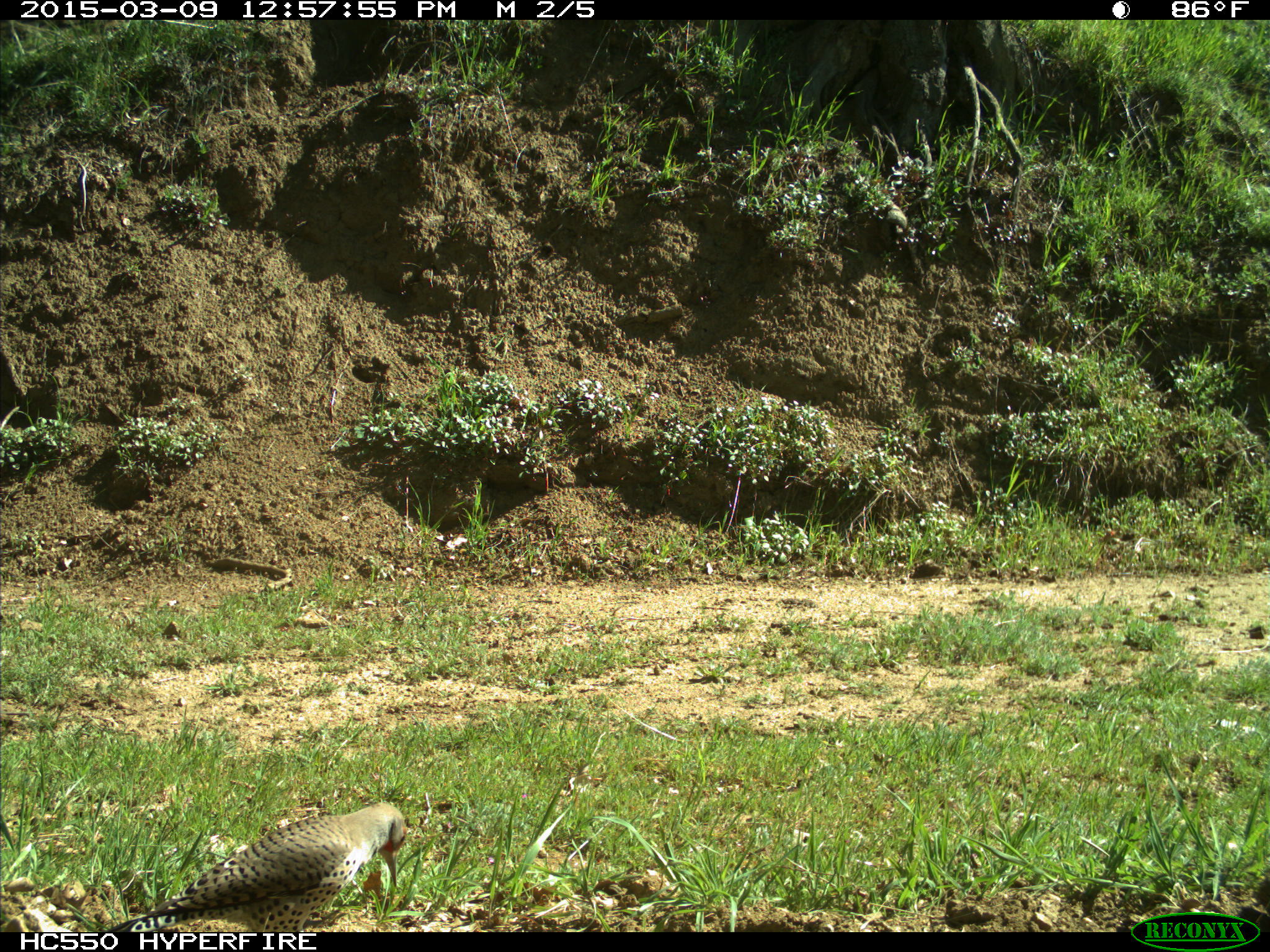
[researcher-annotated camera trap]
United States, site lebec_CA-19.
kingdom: Animalia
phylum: Chordata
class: Aves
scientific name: Aves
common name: birds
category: unidentified bird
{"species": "unidentified bird (birds) (Aves)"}